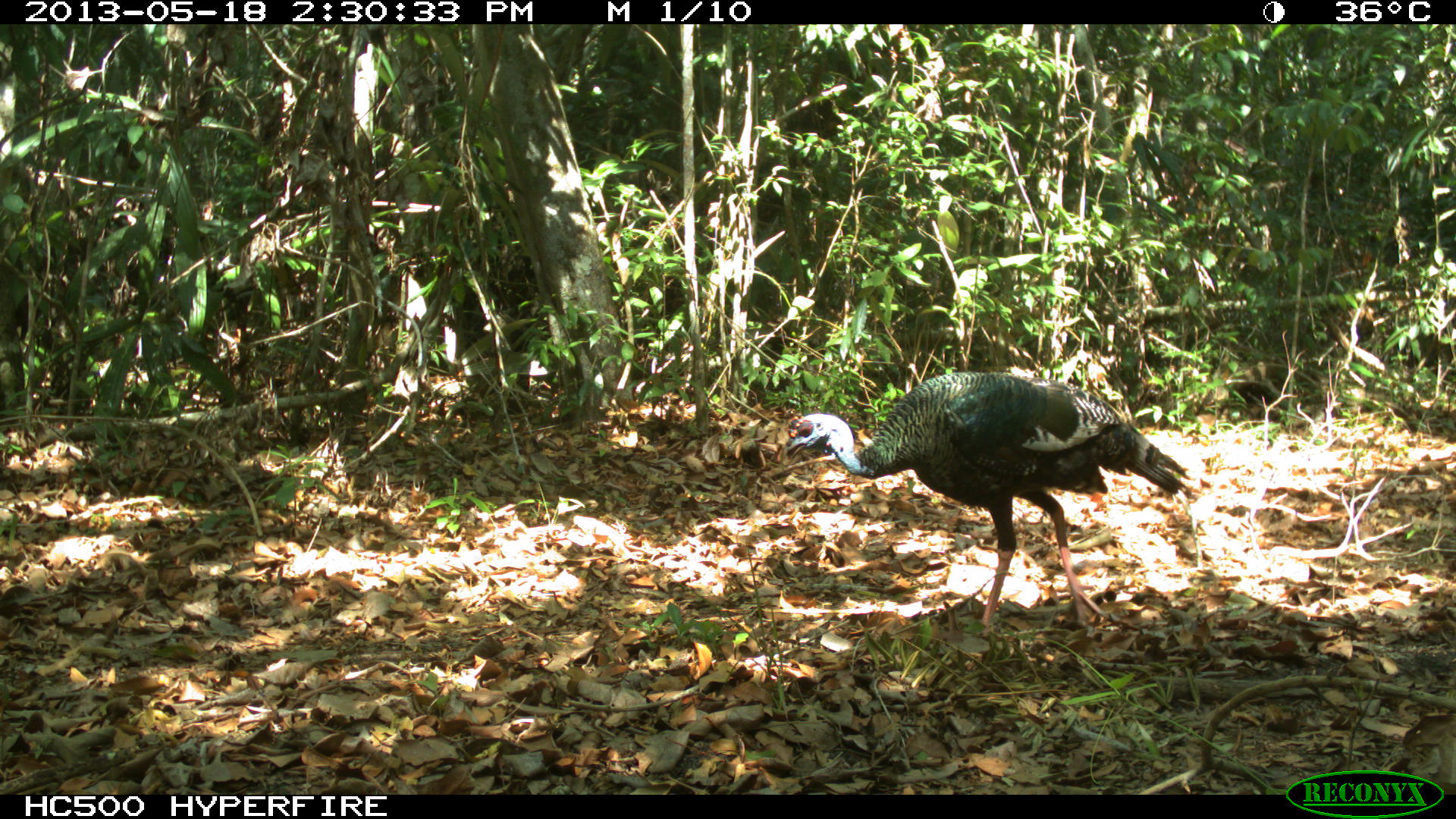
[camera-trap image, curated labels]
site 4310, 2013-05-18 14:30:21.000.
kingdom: Animalia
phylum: Chordata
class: Aves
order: Galliformes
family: Phasianidae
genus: Meleagris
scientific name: Meleagris ocellata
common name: ocellated turkey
Meleagris ocellata (ocellated turkey), count 2.